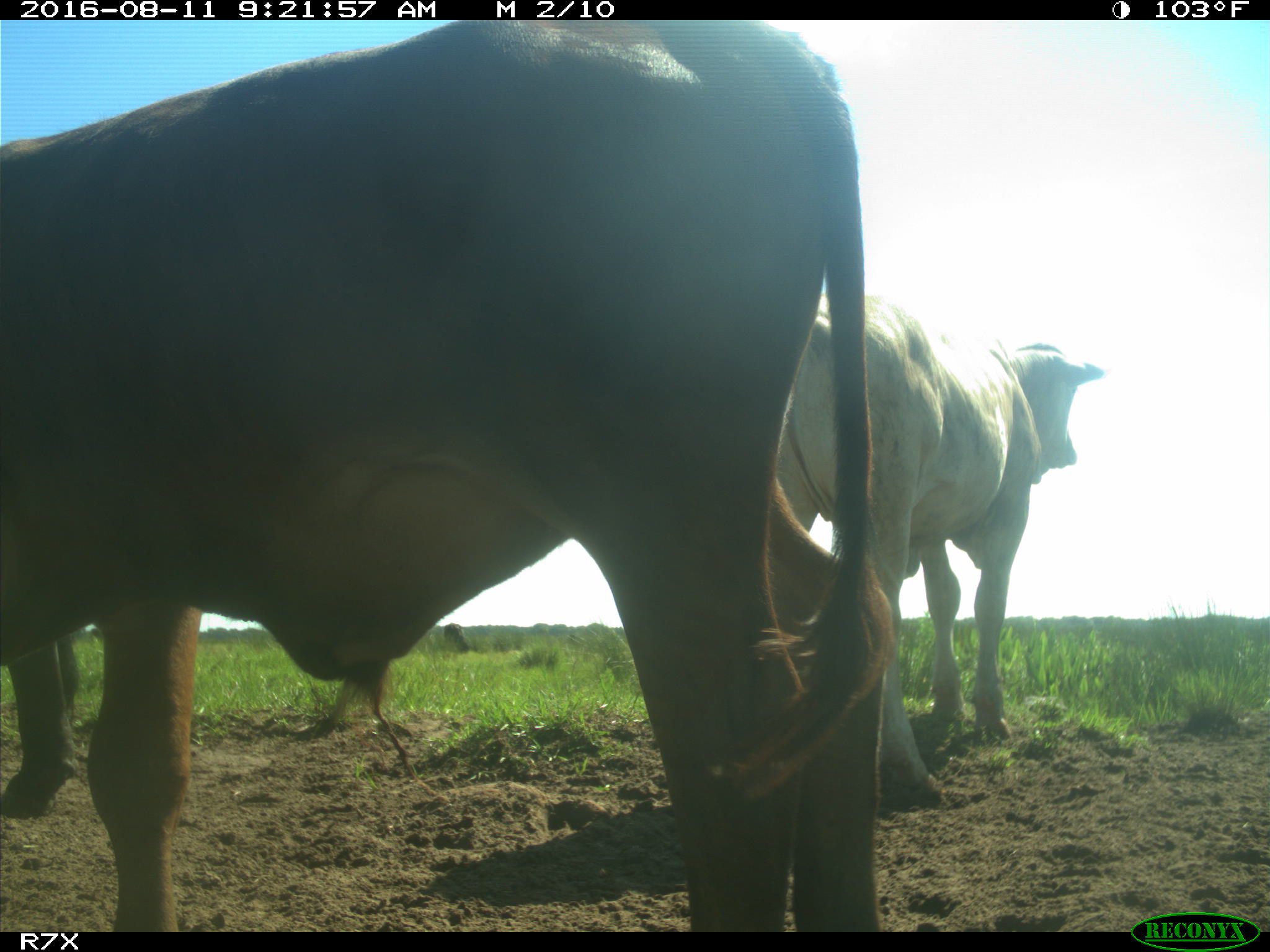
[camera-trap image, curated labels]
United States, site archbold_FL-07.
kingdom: Animalia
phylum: Chordata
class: Mammalia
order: Artiodactyla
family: Bovidae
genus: Bos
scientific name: Bos taurus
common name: domestic cow